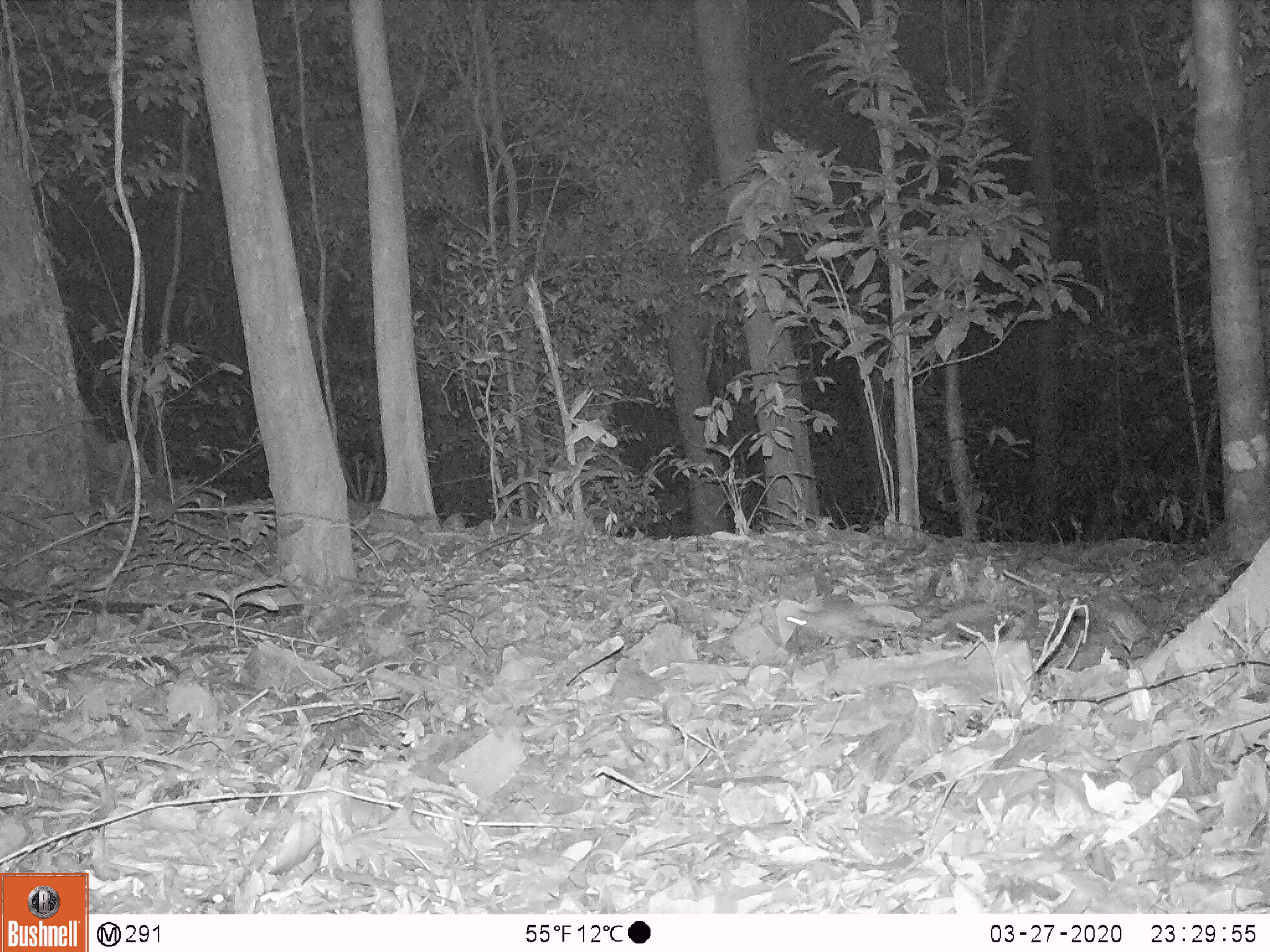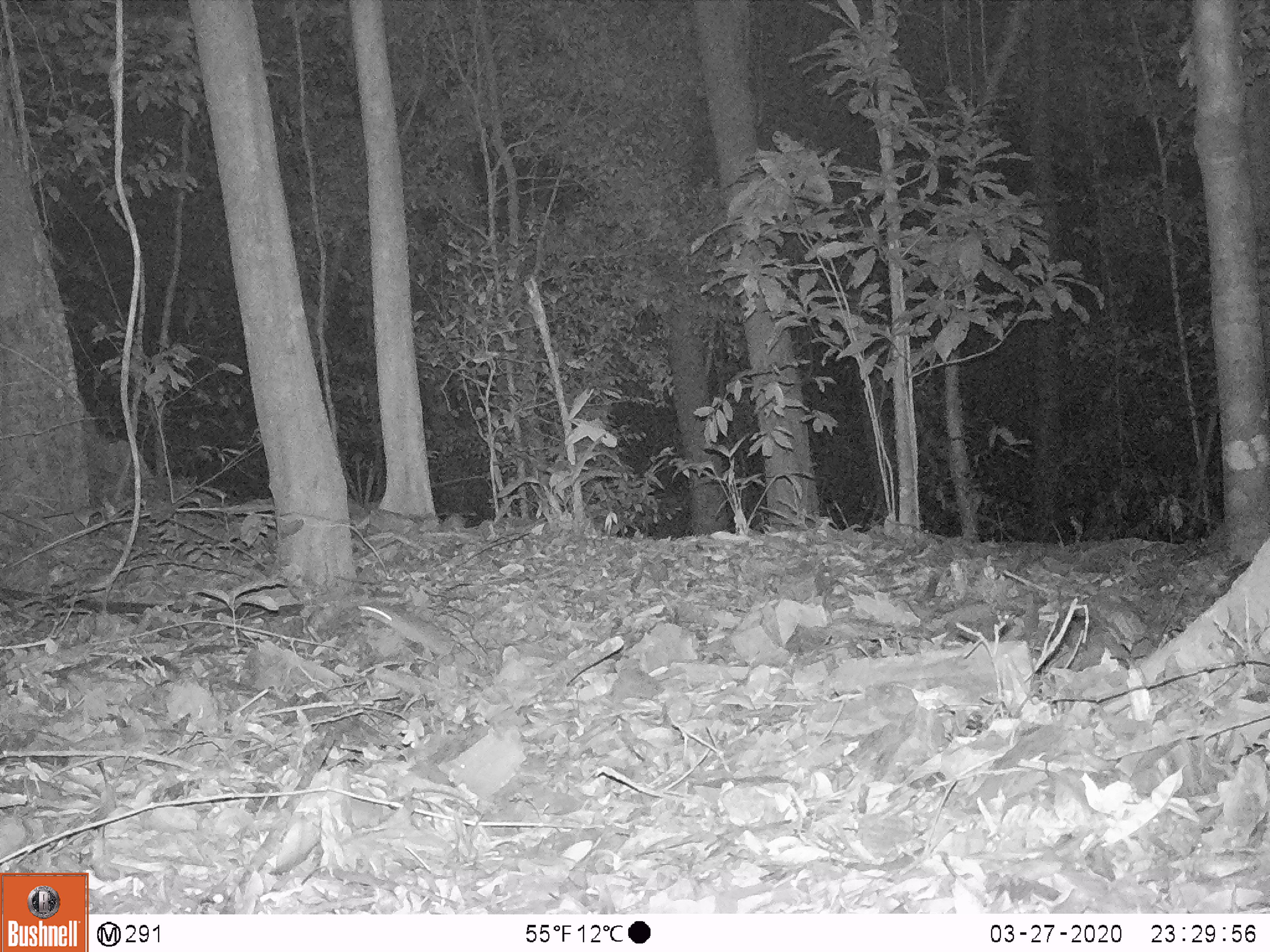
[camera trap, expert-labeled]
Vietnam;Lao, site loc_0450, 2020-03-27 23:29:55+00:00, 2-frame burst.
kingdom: Animalia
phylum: Chordata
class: Mammalia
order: Rodentia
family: Muridae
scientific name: Muridae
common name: old-world mice and rats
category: unidentified murid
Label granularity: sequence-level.